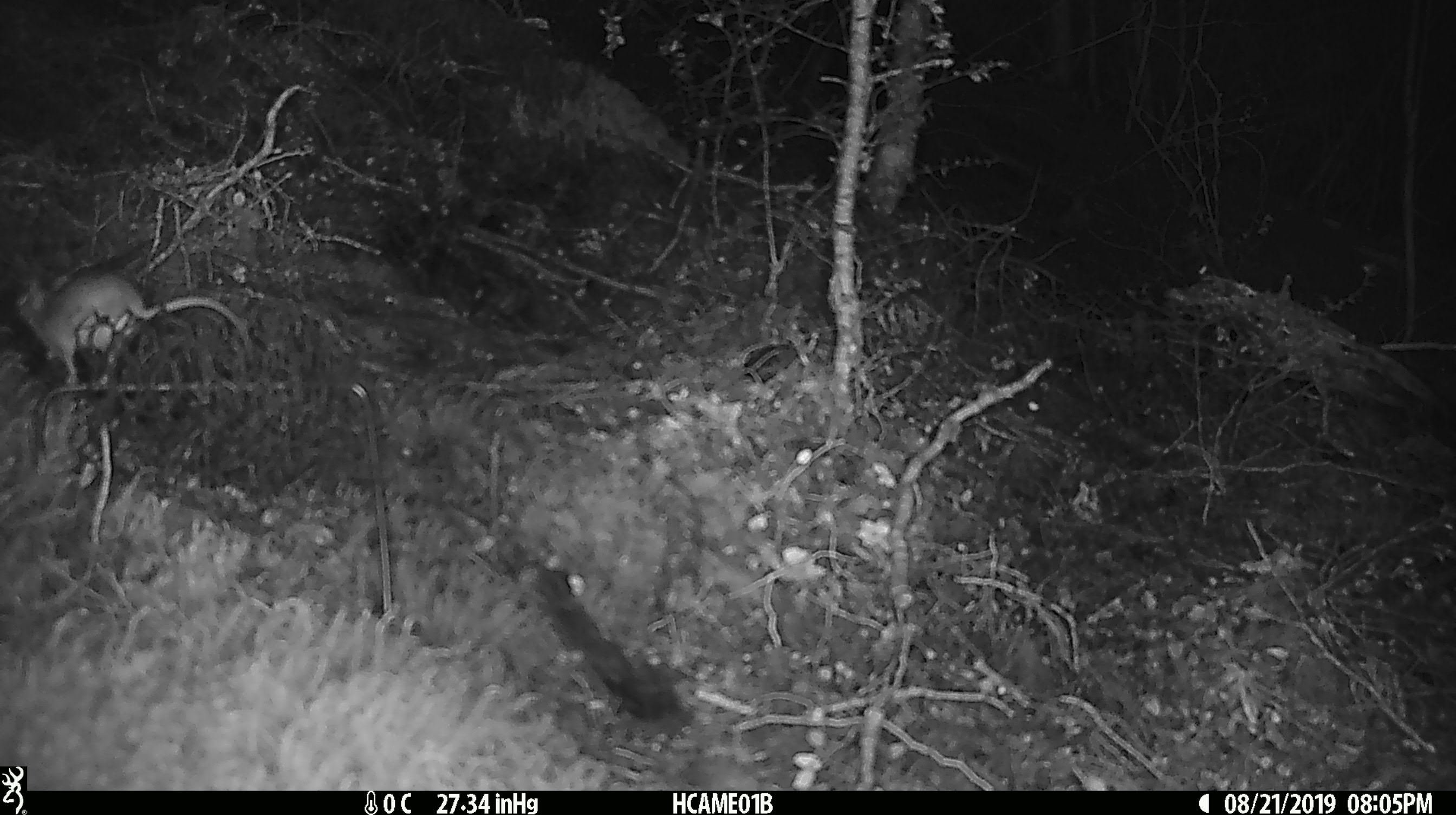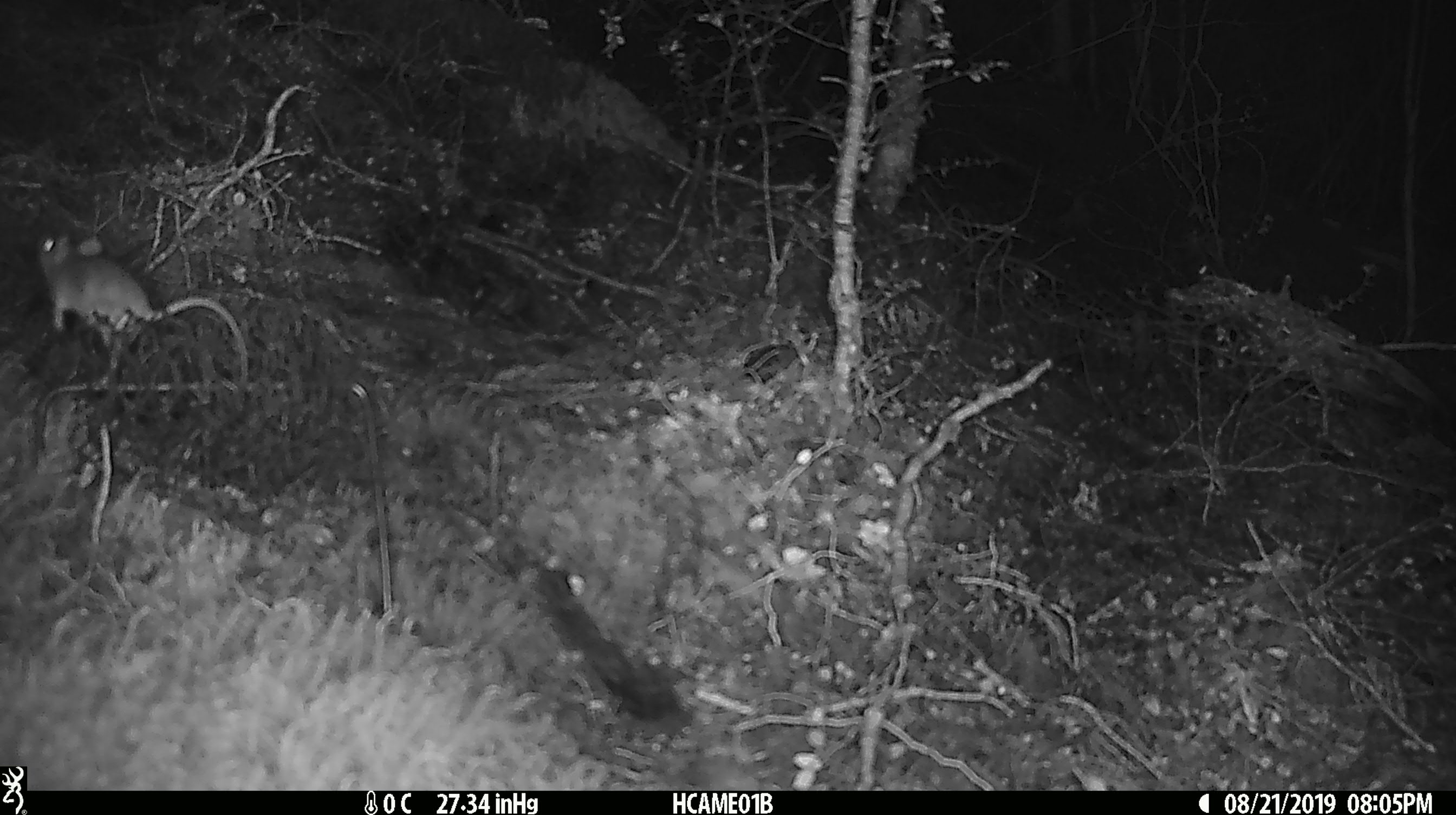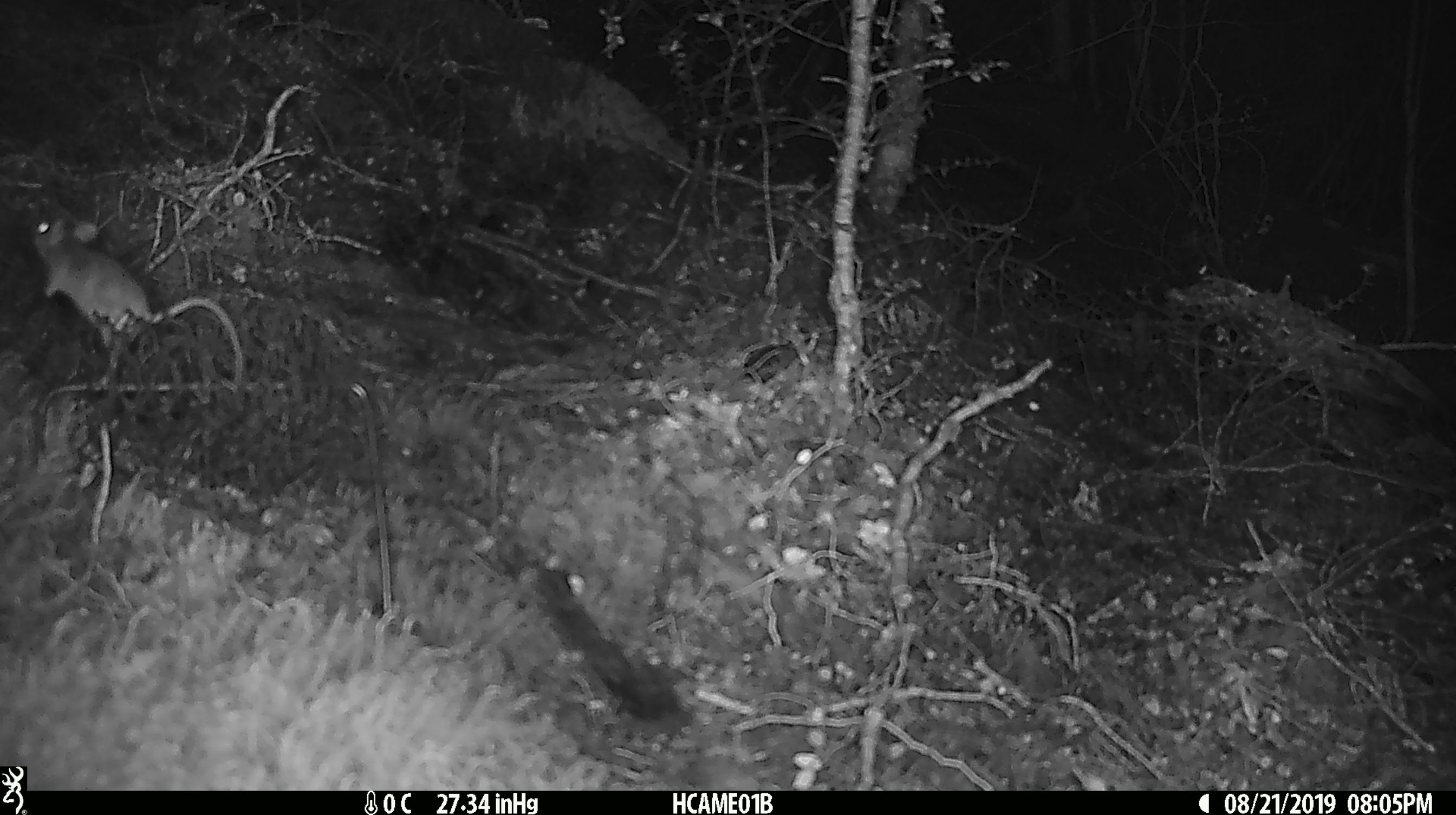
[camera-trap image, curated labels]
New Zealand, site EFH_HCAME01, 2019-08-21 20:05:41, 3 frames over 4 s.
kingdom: Animalia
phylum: Chordata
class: Mammalia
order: Rodentia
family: Muridae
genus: Mus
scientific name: Mus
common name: mouse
Mouse (Mus).